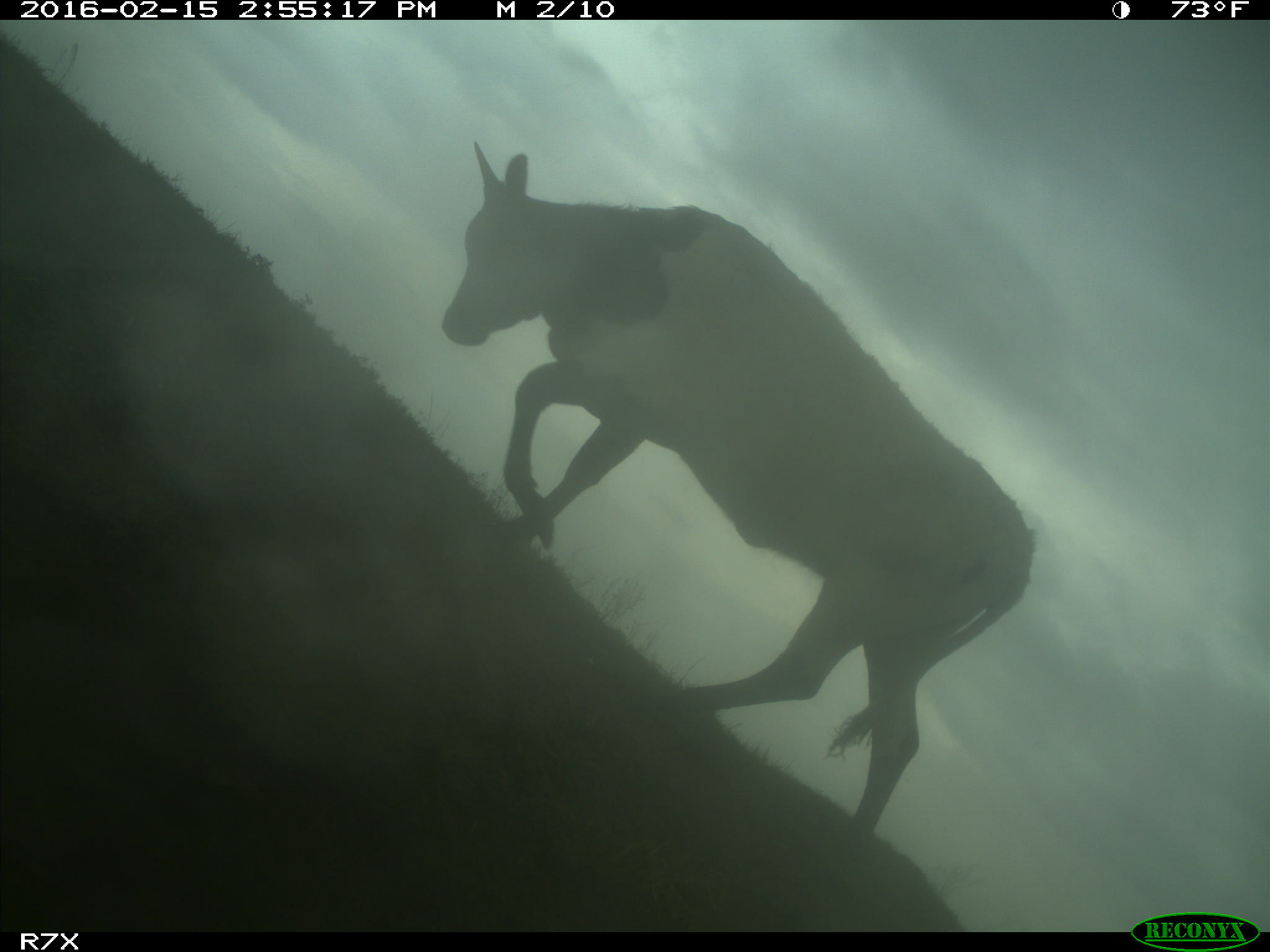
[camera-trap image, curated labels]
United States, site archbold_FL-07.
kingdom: Animalia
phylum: Chordata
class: Mammalia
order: Artiodactyla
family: Bovidae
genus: Bos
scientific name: Bos taurus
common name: domestic cow